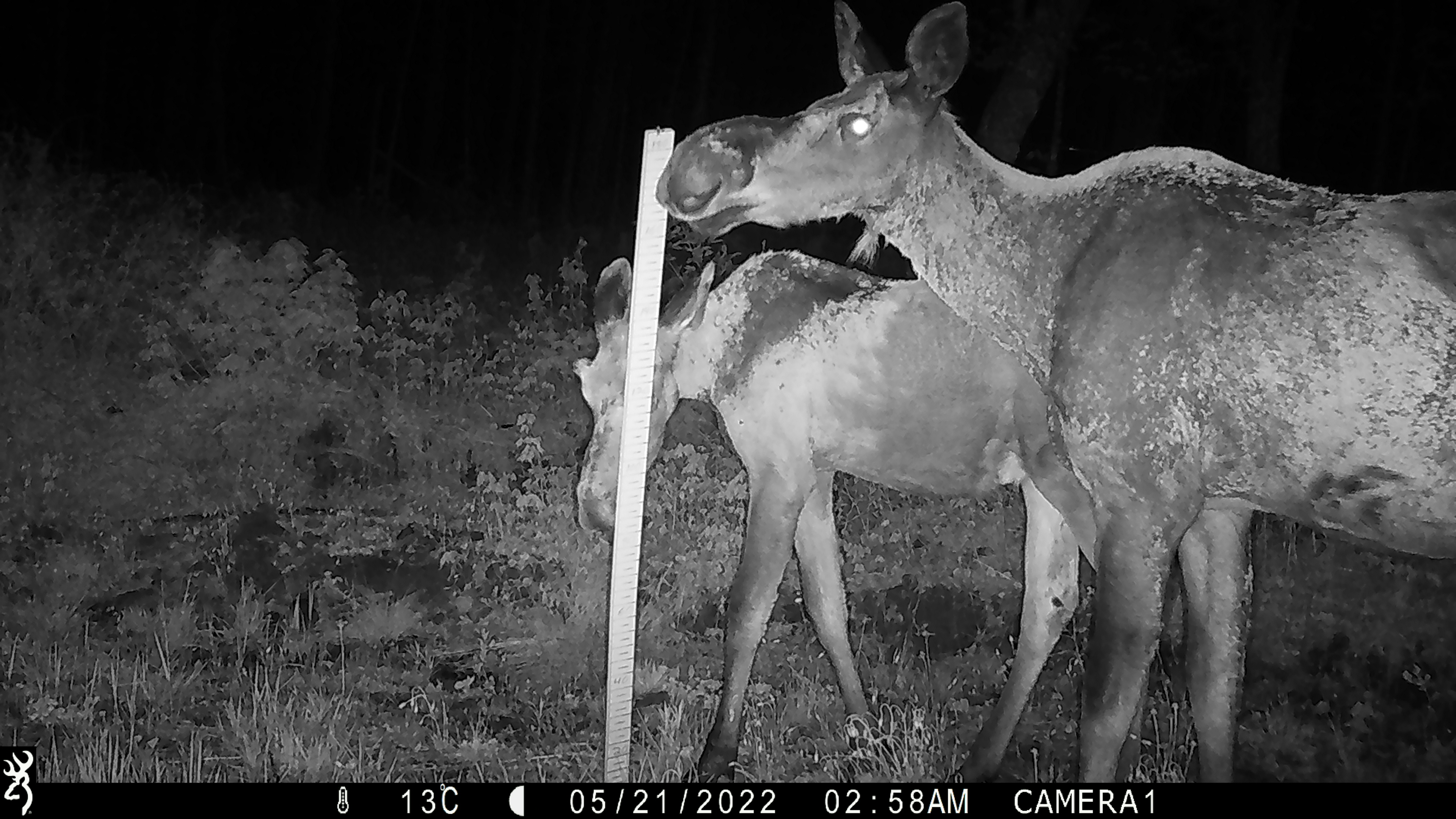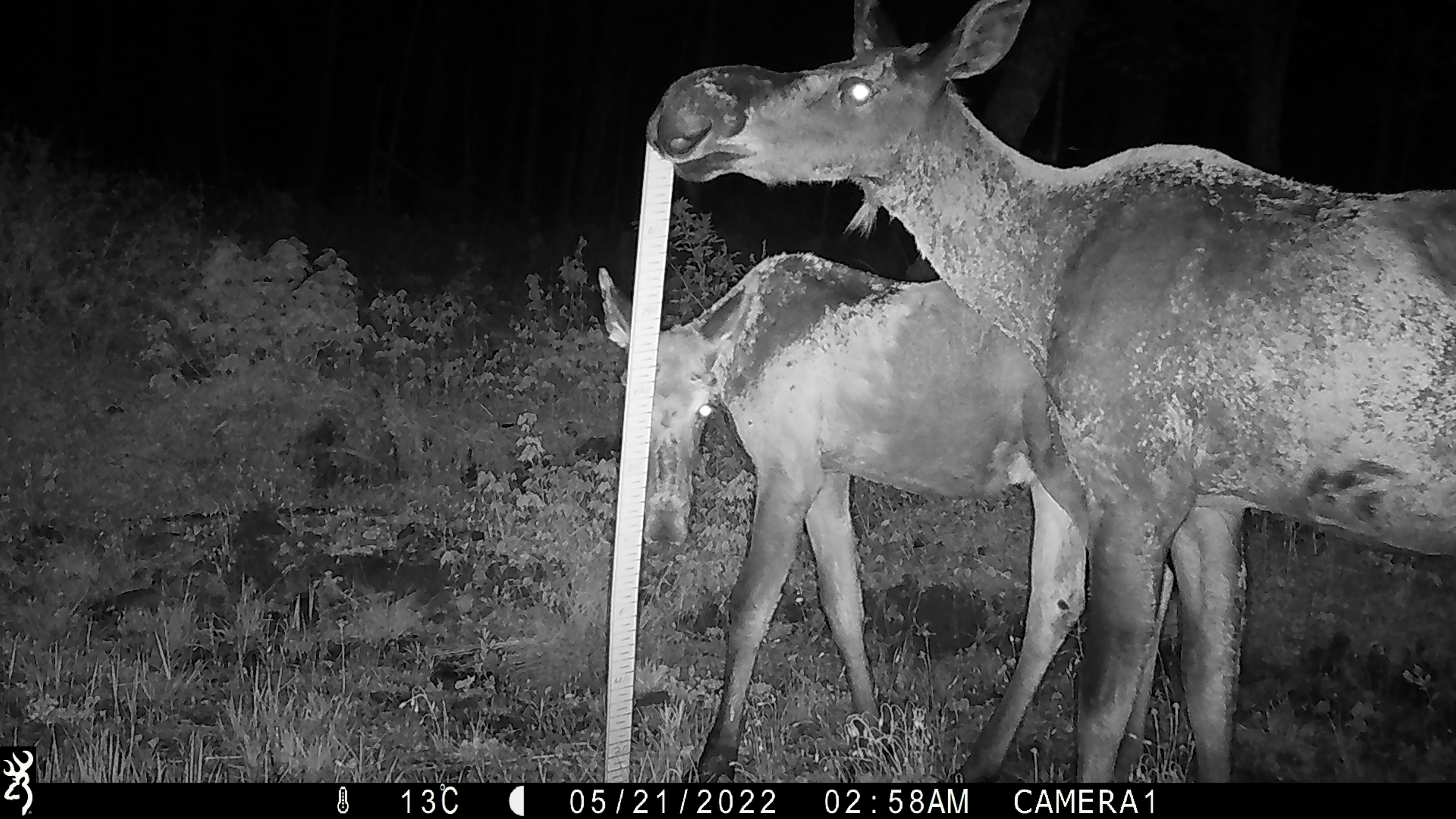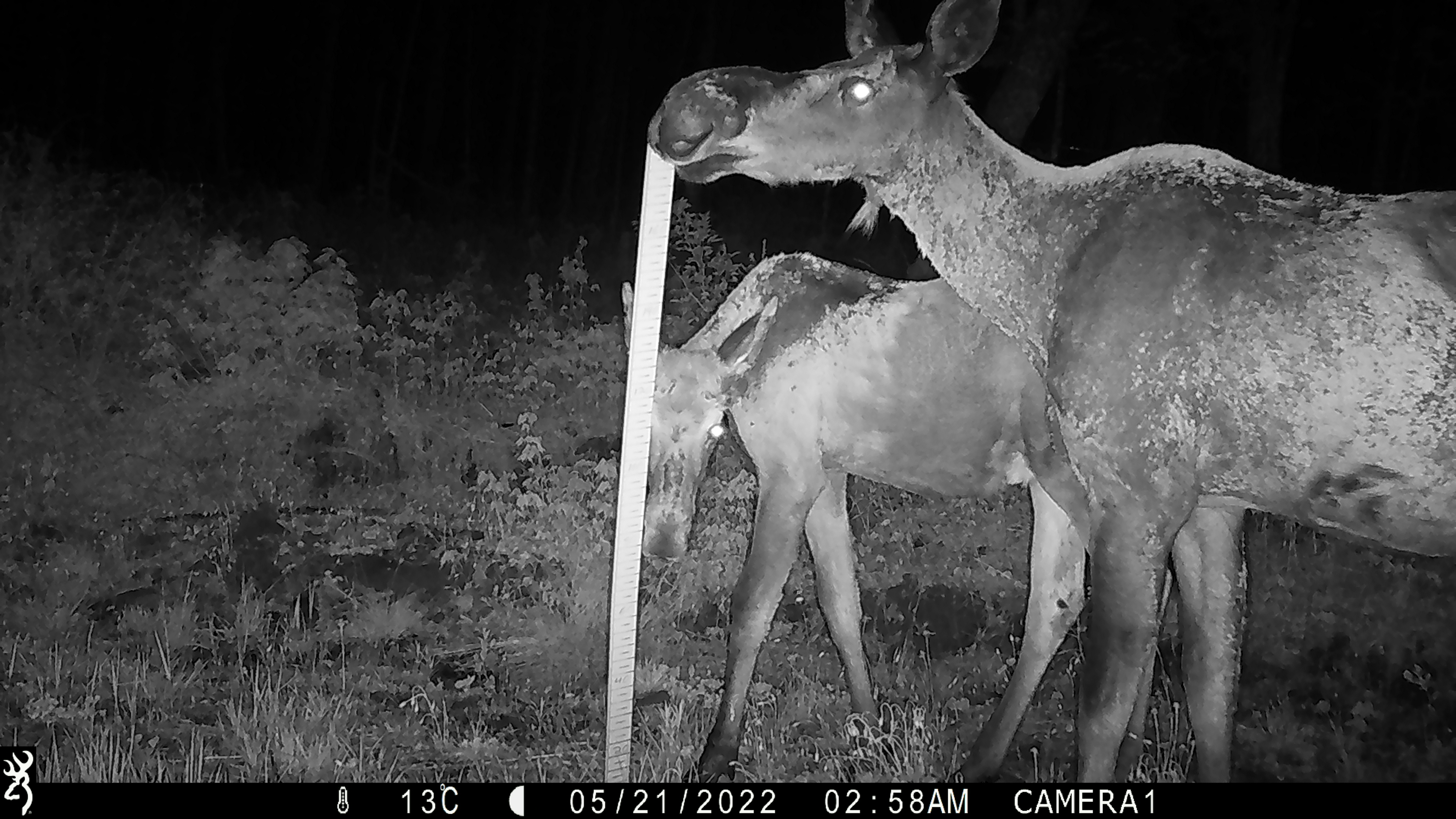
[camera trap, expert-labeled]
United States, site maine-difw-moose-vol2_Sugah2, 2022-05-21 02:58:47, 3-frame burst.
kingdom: Animalia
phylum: Chordata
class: Mammalia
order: Artiodactyla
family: Cervidae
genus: Alces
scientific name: Alces alces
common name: moose